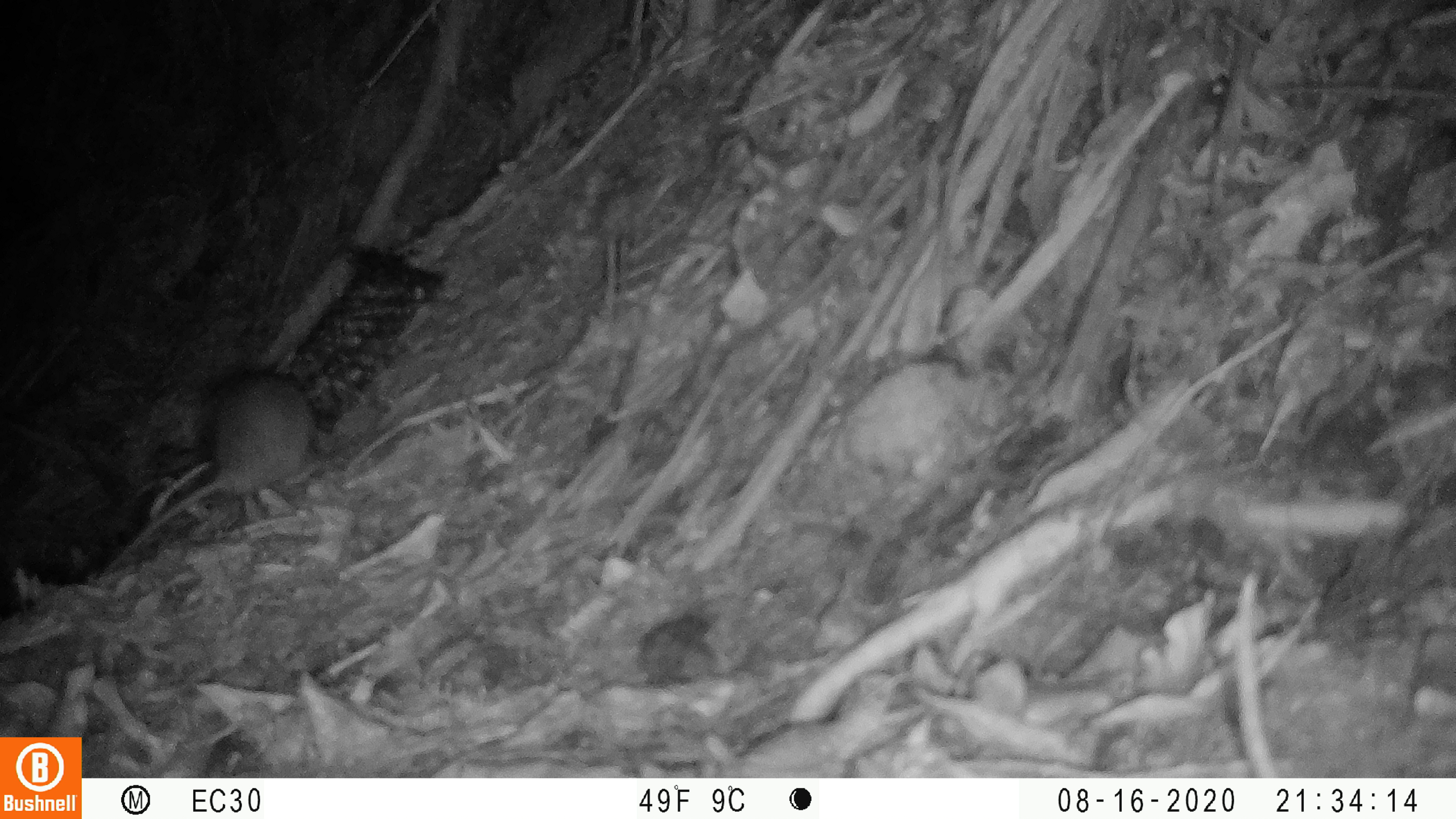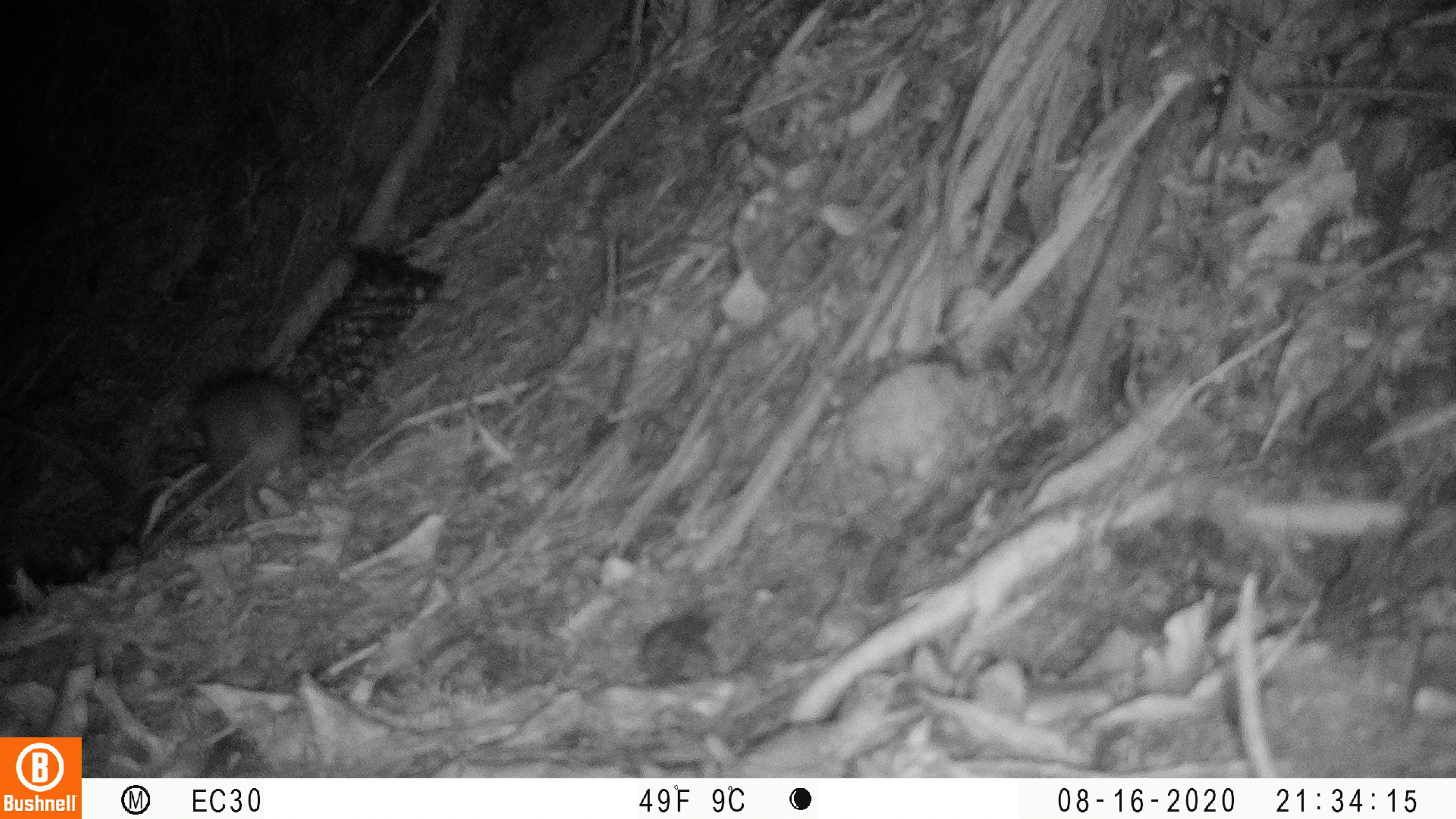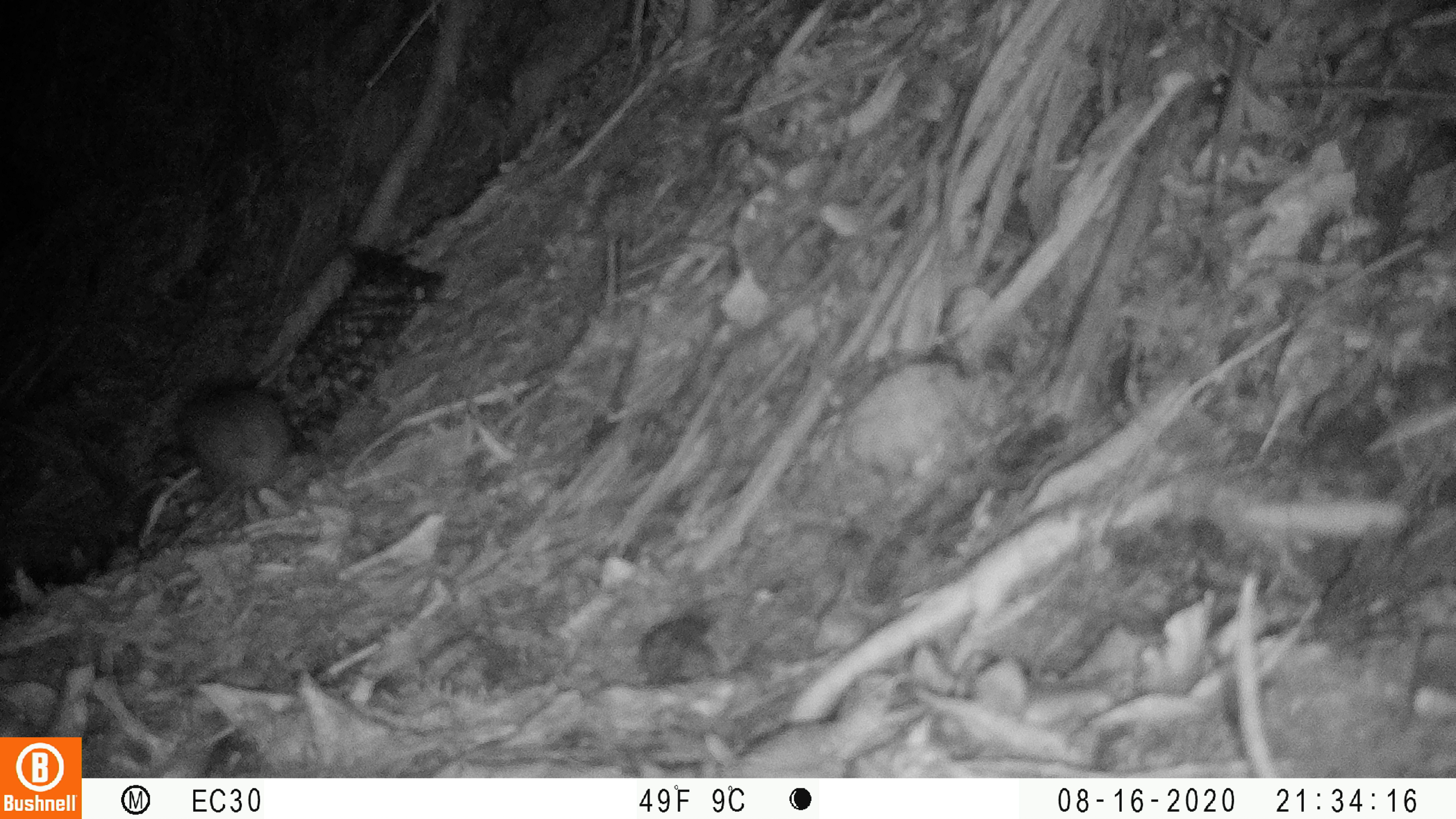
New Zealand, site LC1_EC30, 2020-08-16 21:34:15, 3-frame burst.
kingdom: Animalia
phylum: Chordata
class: Mammalia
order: Rodentia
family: Muridae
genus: Rattus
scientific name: Rattus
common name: rat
Rat (Rattus).